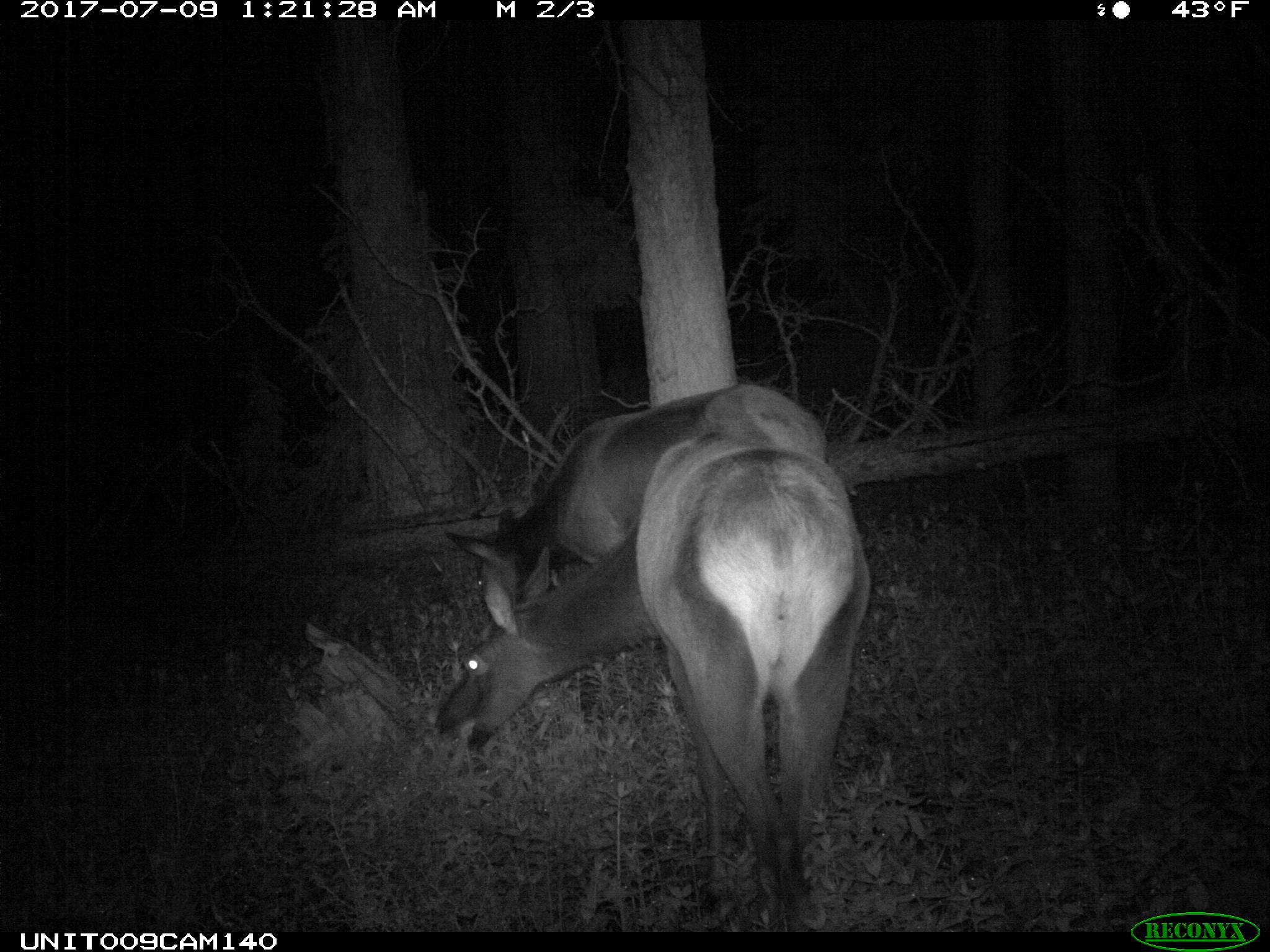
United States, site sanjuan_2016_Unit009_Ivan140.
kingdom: Animalia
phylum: Chordata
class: Mammalia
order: Artiodactyla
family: Cervidae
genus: Cervus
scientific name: Cervus elaphus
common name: red deer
Cervus elaphus (red deer).